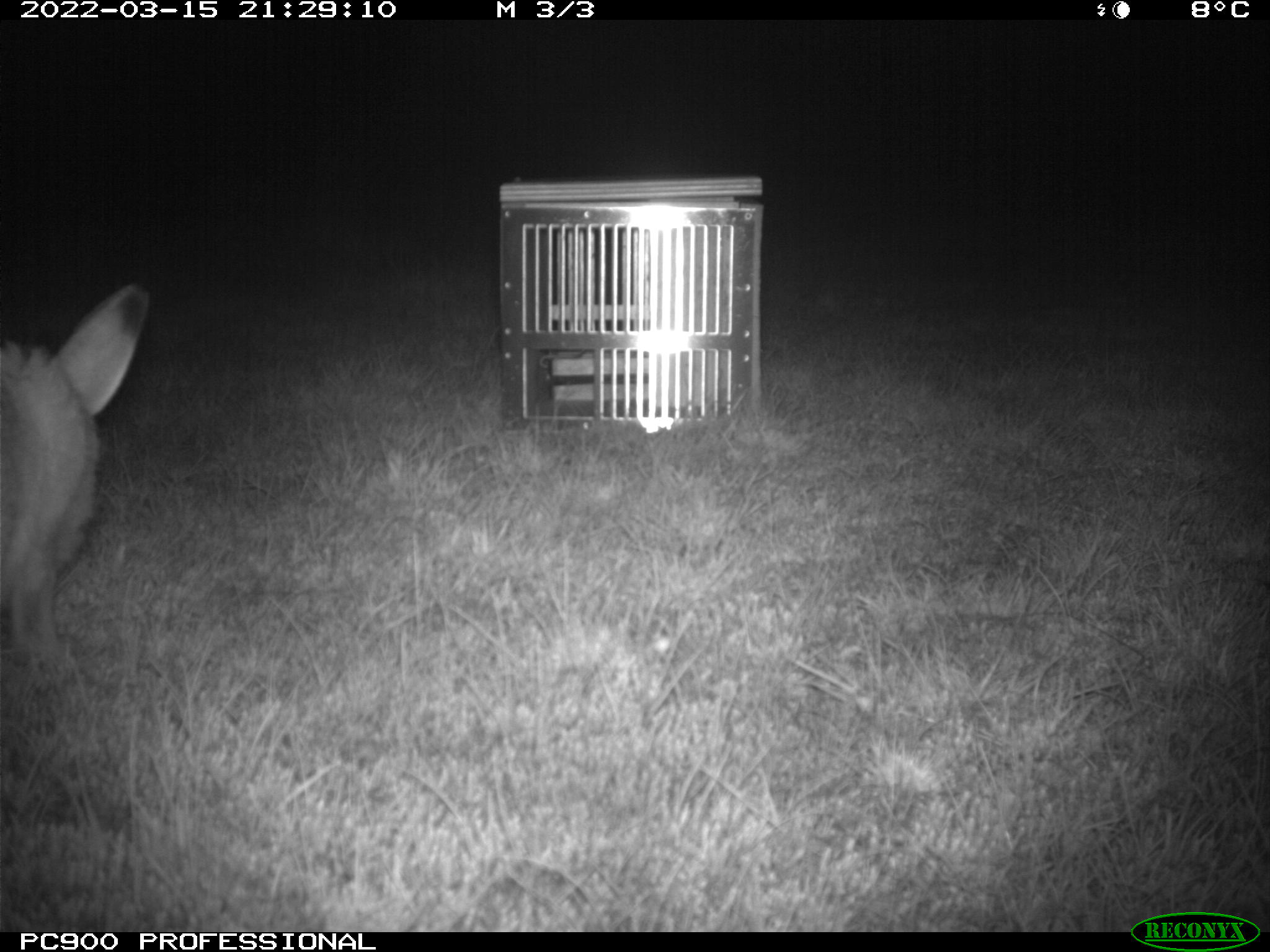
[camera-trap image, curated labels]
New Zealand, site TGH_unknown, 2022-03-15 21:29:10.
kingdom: Animalia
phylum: Chordata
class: Mammalia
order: Lagomorpha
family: Leporidae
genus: Lepus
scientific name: Lepus europaeus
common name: brown hare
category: hare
Hare (brown hare) (Lepus europaeus).